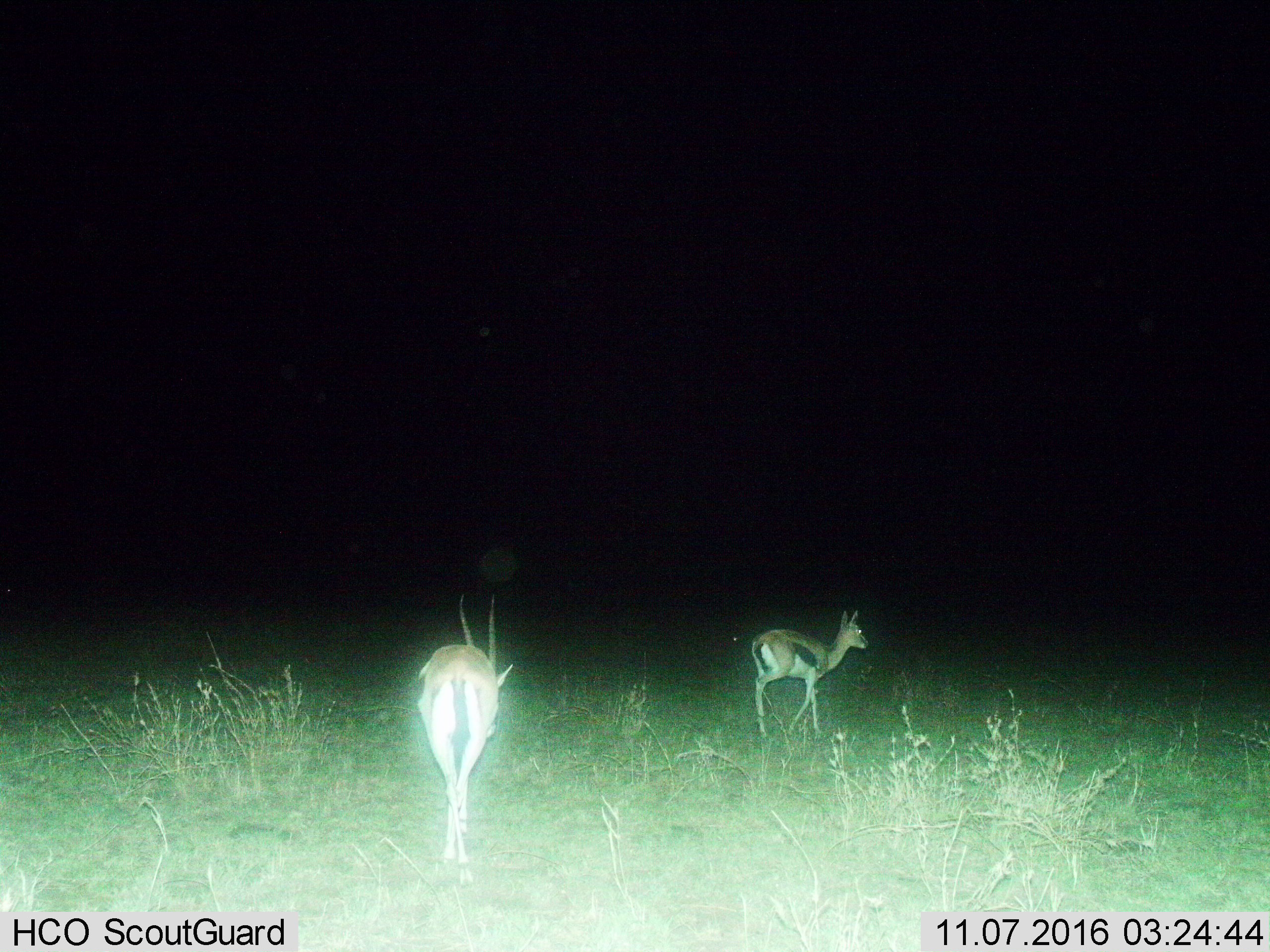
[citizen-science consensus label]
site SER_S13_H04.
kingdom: Animalia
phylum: Chordata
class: Mammalia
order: Artiodactyla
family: Bovidae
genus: Eudorcas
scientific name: Eudorcas thomsonii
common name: thomson's gazelle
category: gazellethomsons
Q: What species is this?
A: Gazellethomsons (thomson's gazelle) (Eudorcas thomsonii).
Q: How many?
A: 2.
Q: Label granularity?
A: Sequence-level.